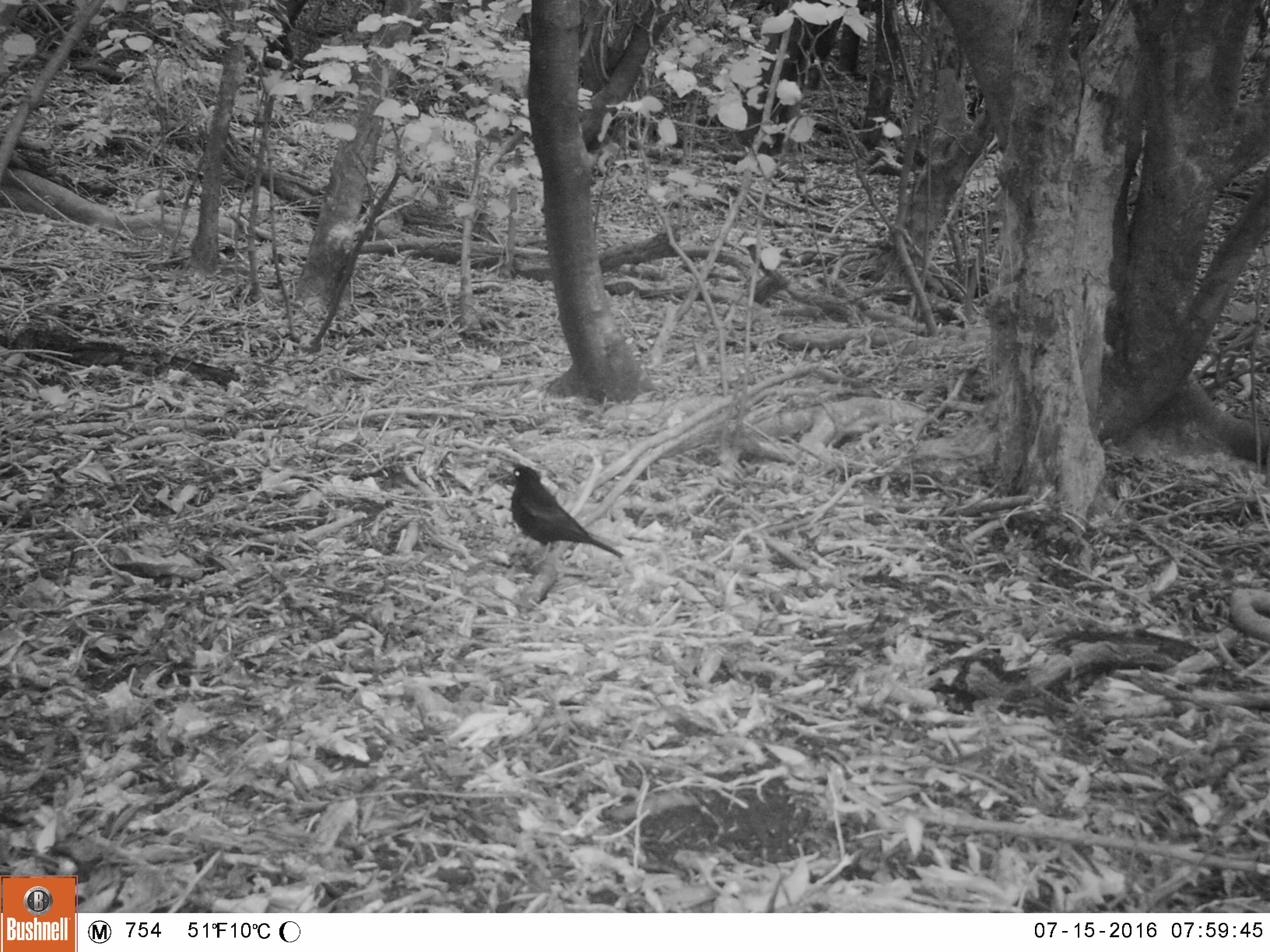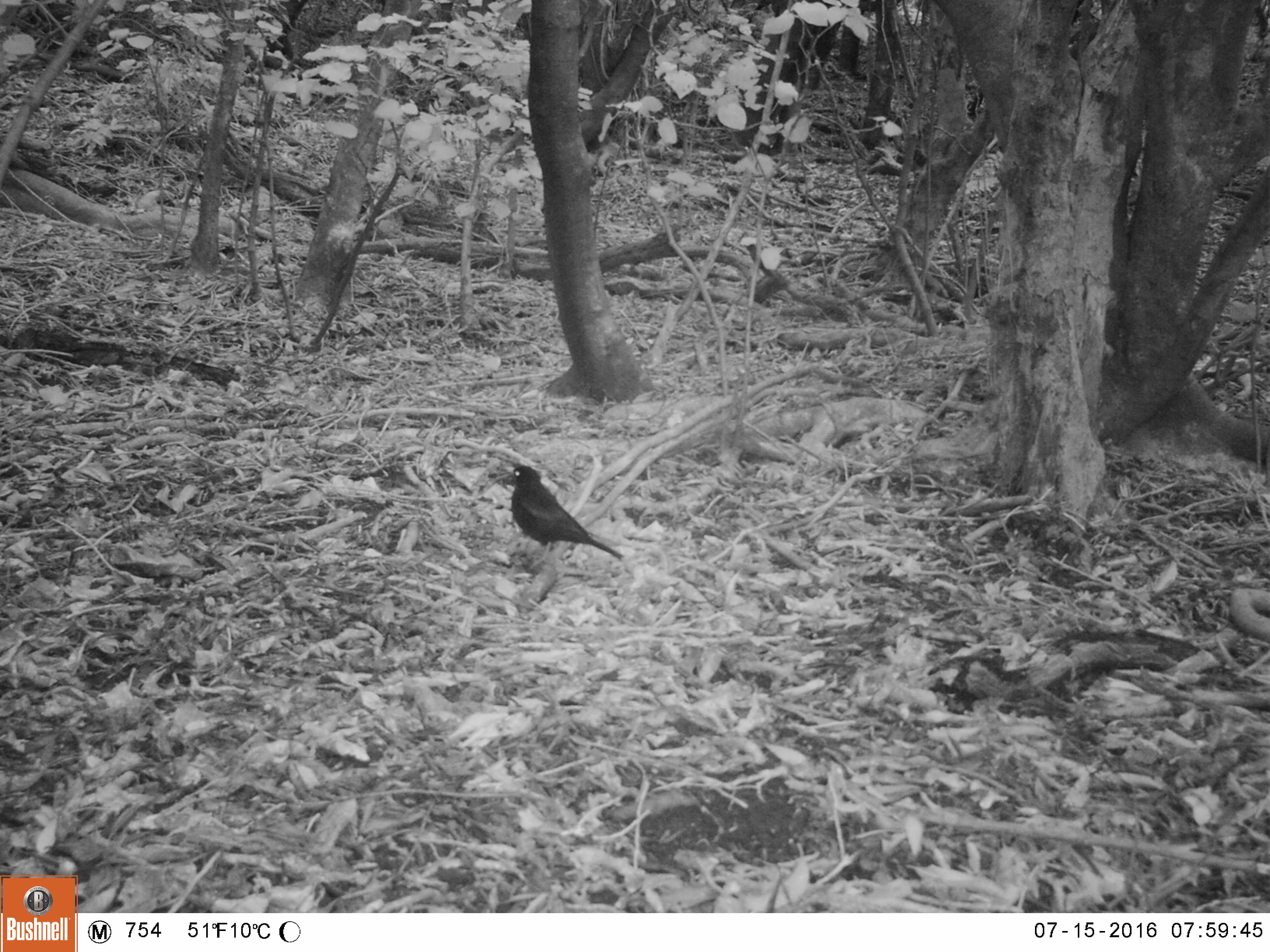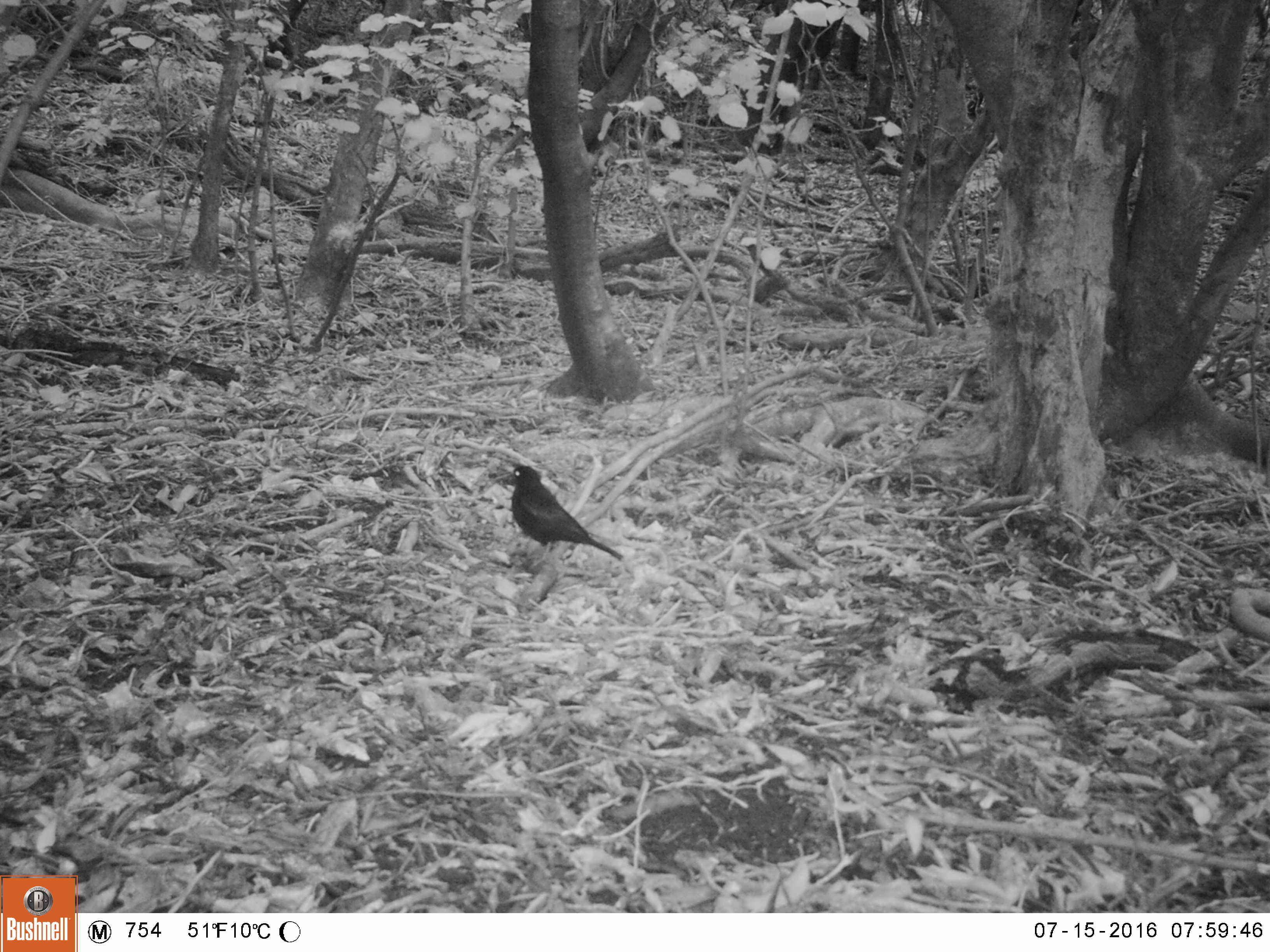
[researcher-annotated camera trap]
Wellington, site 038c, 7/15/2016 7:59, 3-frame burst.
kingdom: Animalia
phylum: Chordata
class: Aves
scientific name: Aves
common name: bird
Bird (Aves).